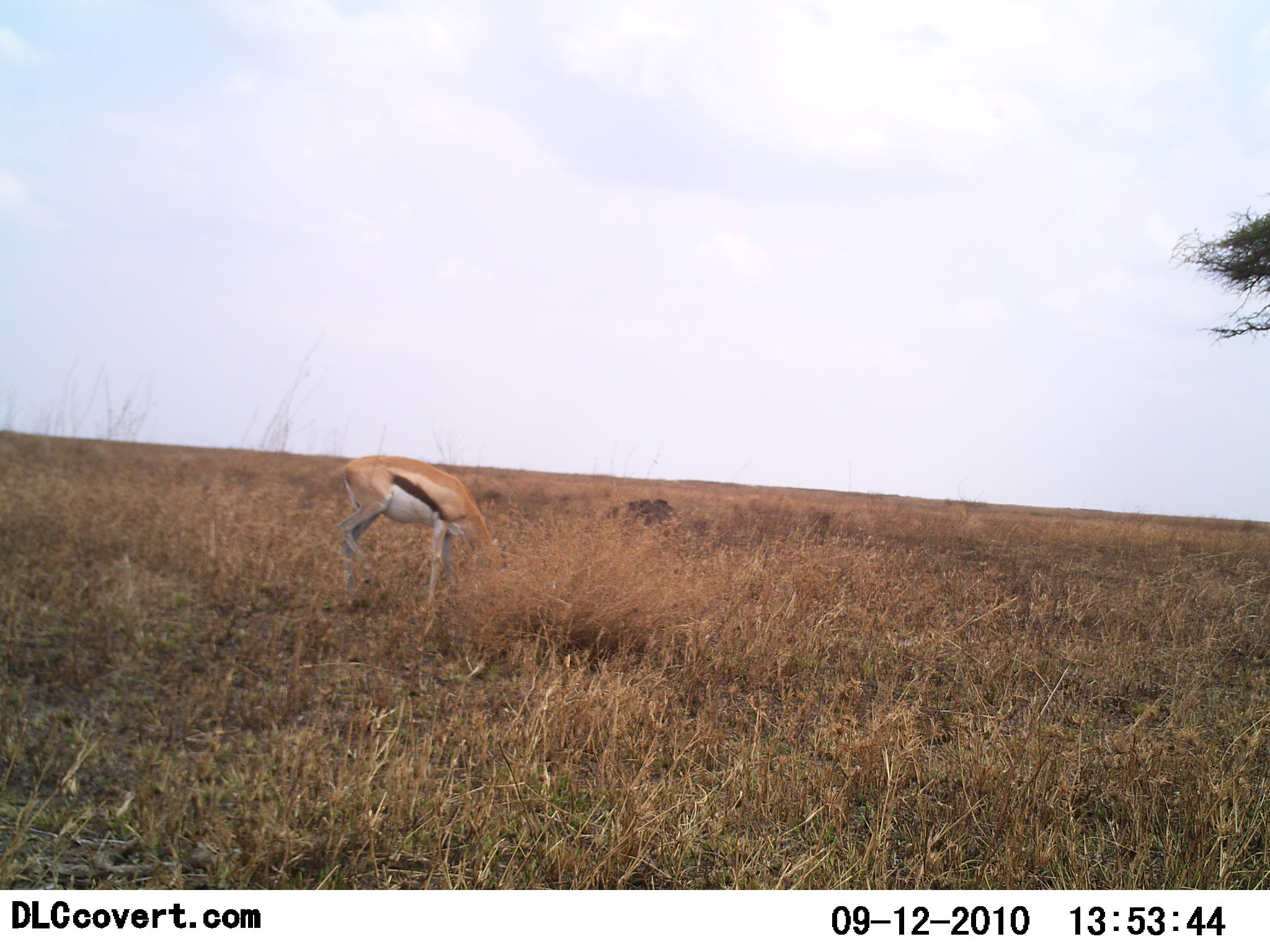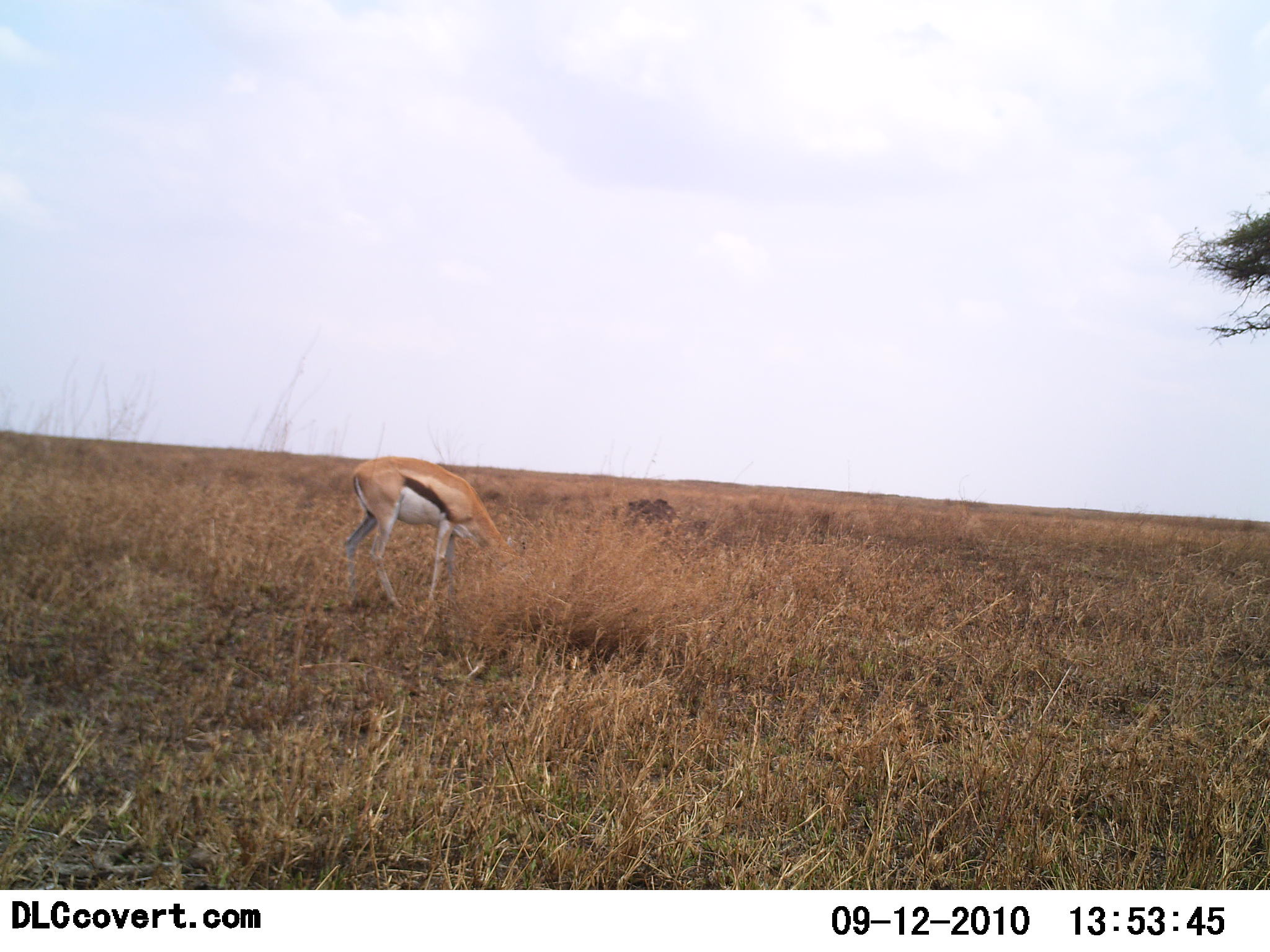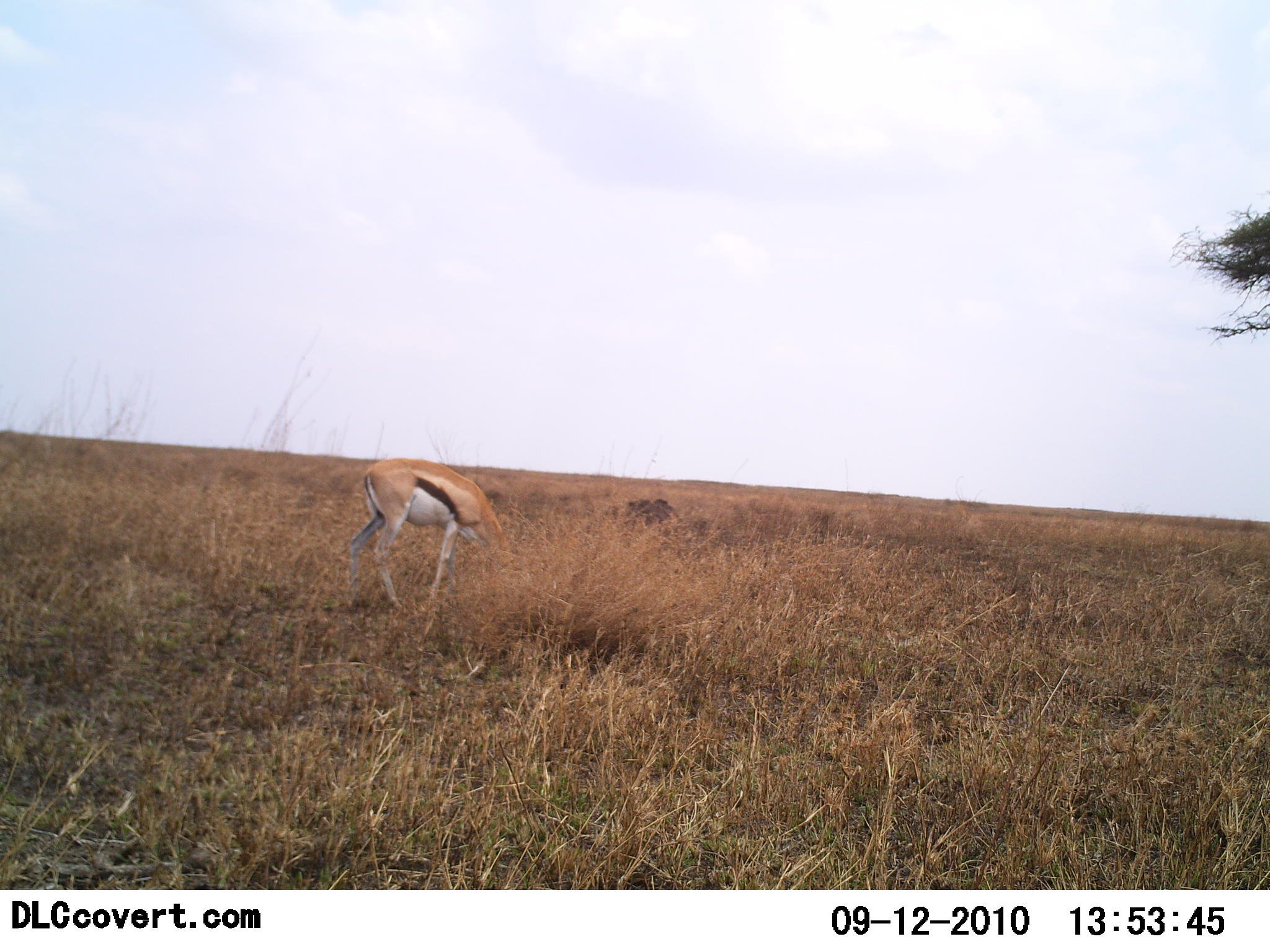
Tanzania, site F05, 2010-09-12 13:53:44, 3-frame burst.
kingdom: Animalia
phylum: Chordata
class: Mammalia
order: Artiodactyla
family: Bovidae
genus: Eudorcas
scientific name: Eudorcas thomsonii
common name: thomson's gazelle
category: gazellethomsons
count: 1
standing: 15%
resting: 0%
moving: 0%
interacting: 0%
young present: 0%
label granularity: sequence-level